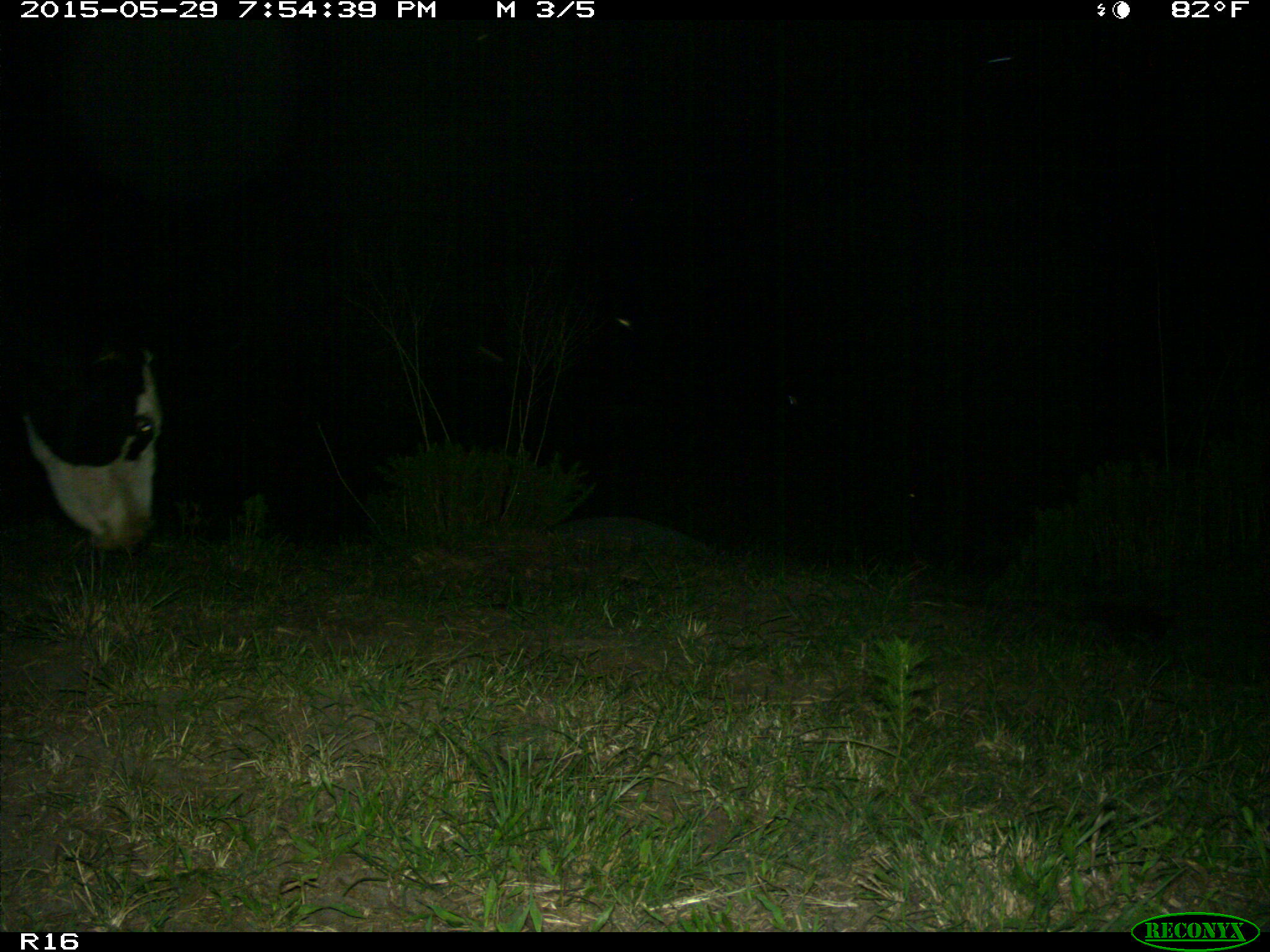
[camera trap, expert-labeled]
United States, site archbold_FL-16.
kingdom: Animalia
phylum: Chordata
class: Mammalia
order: Artiodactyla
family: Bovidae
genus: Bos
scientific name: Bos taurus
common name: domestic cow